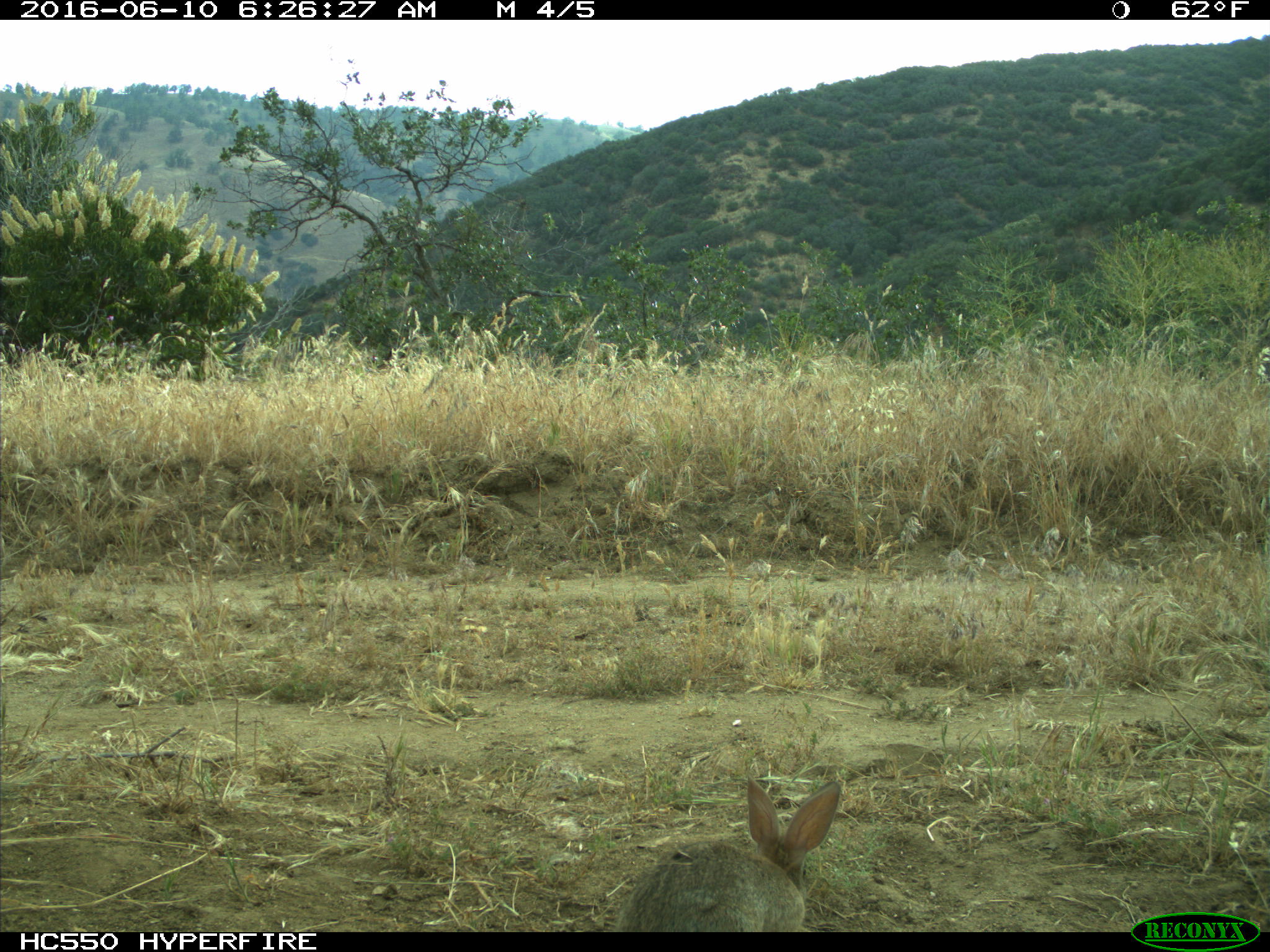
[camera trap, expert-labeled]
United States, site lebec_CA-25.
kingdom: Animalia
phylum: Chordata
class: Mammalia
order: Lagomorpha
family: Leporidae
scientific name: Leporidae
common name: rabbits and hares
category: unidentified rabbit